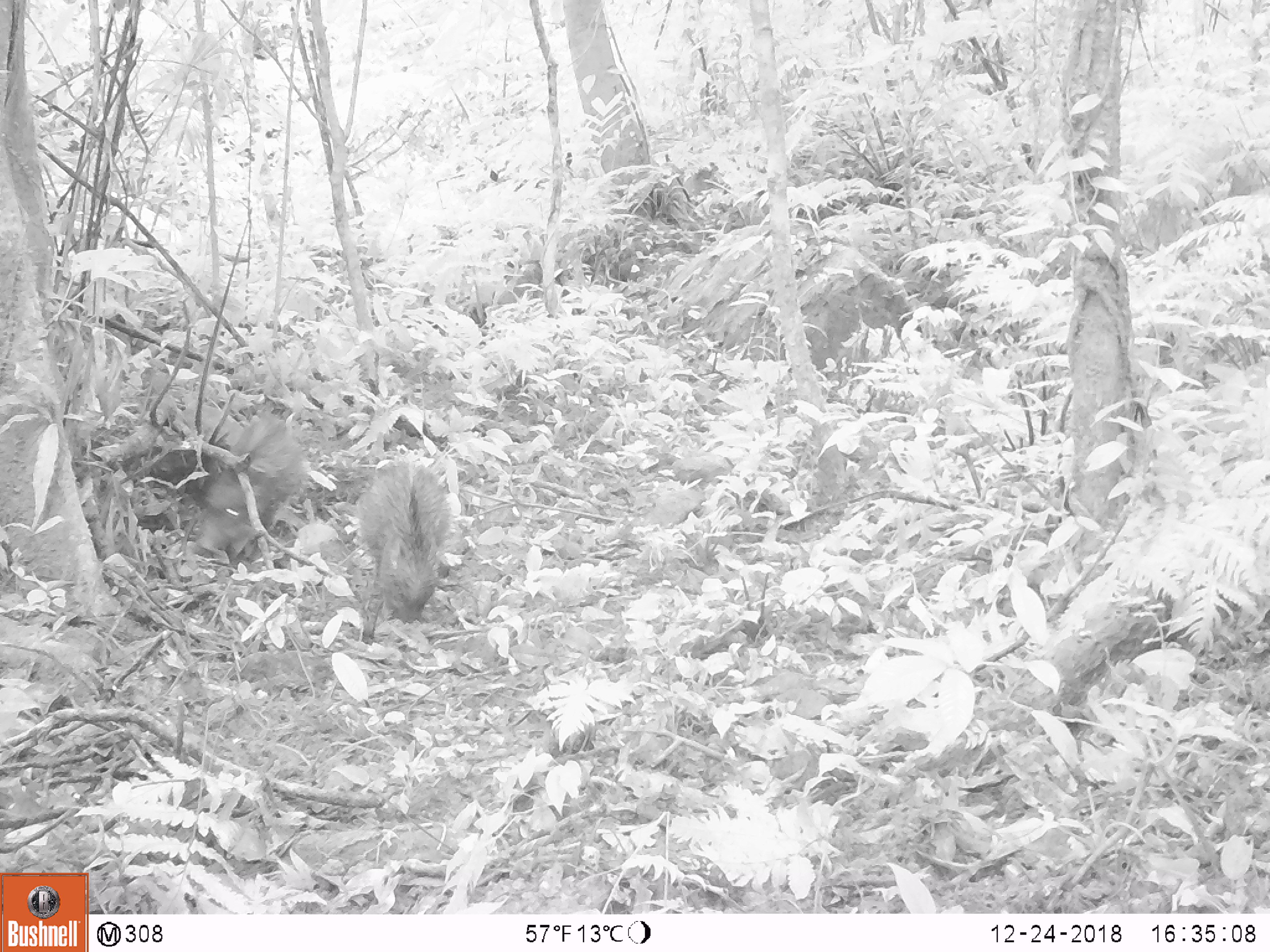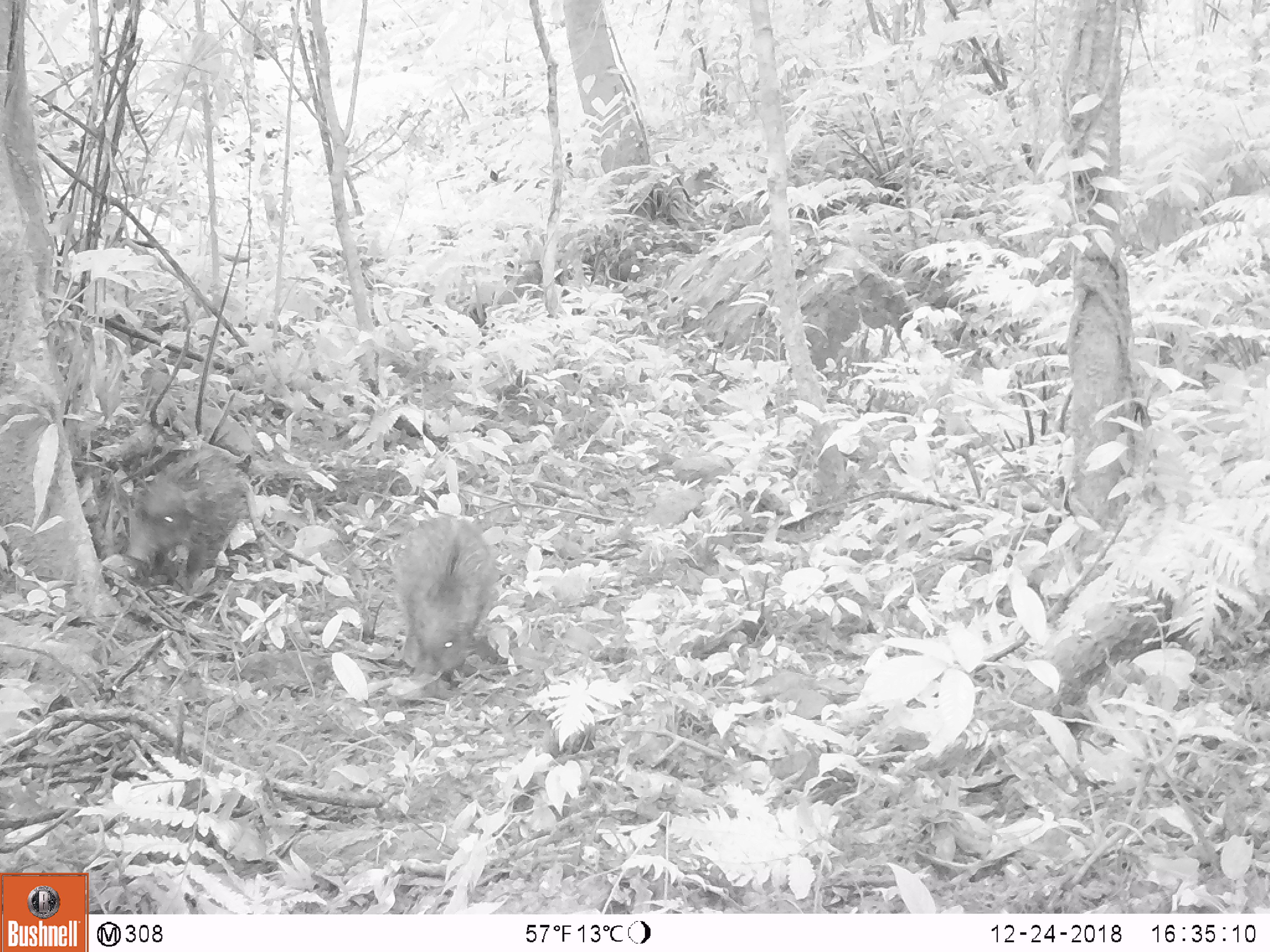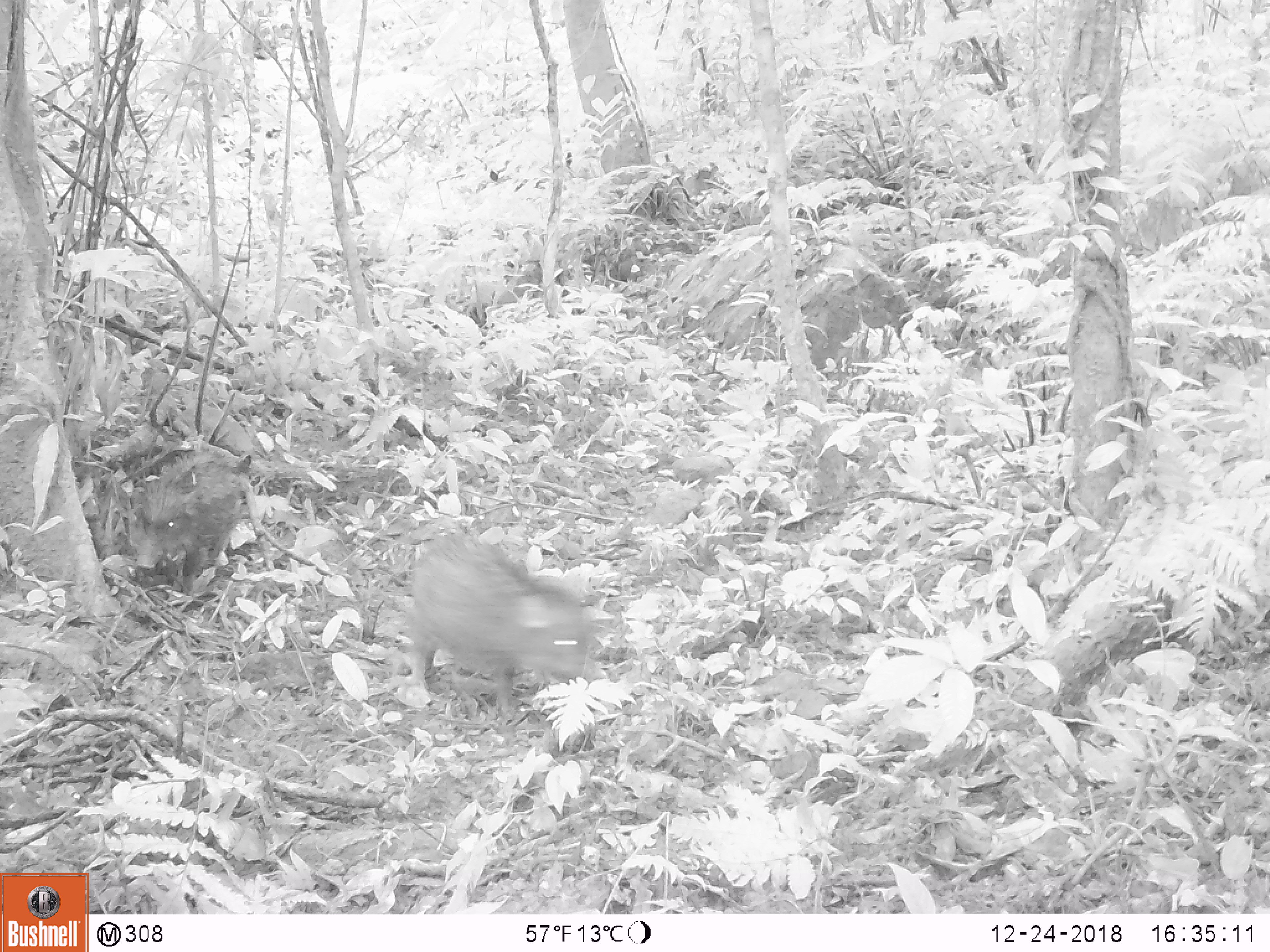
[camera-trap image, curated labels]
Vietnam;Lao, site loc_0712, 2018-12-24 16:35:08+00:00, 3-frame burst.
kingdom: Animalia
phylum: Chordata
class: Mammalia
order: Artiodactyla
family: Suidae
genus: Sus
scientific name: Sus scrofa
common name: eurasian wild pig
Eurasian wild pig (Sus scrofa). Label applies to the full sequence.